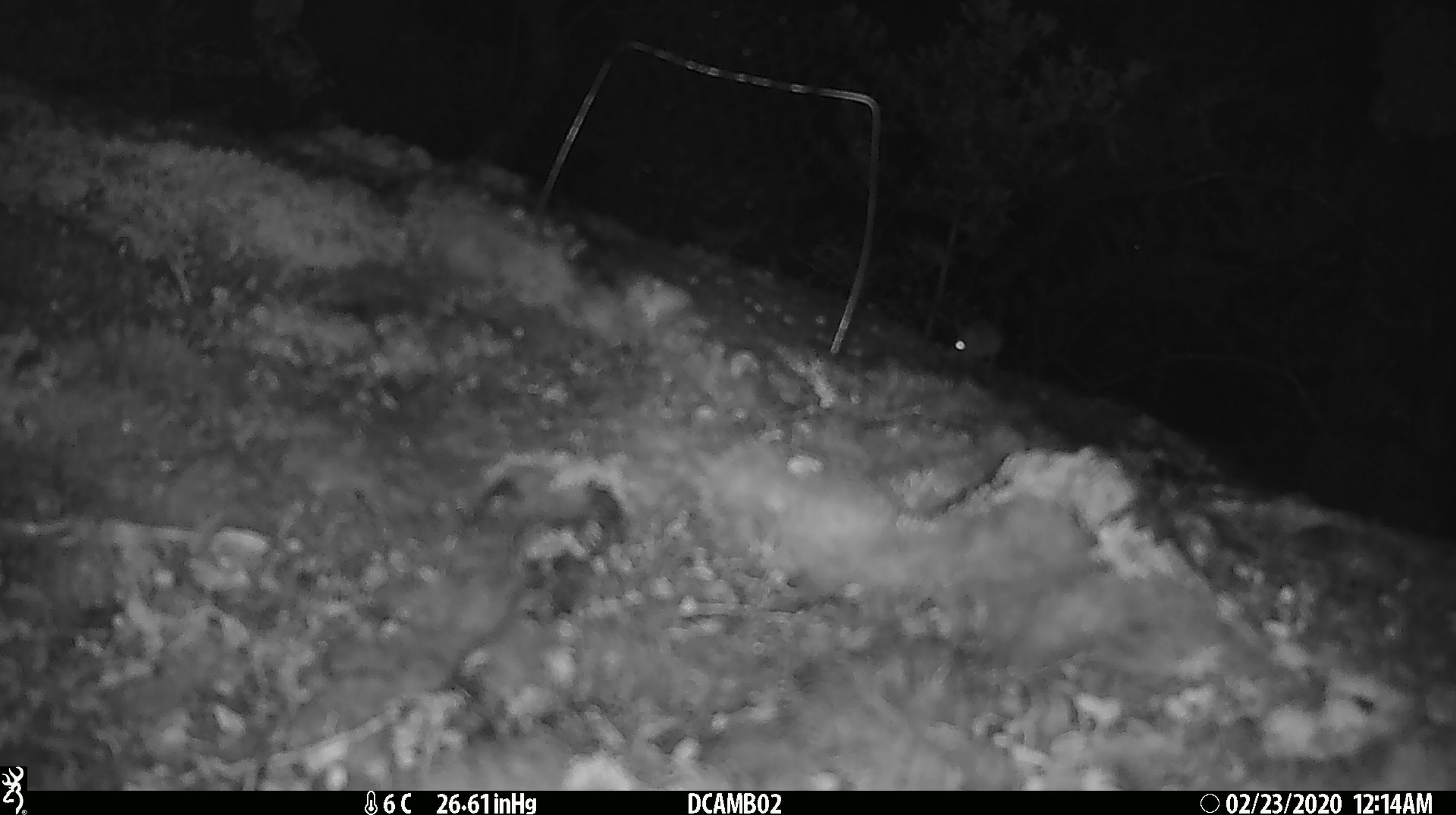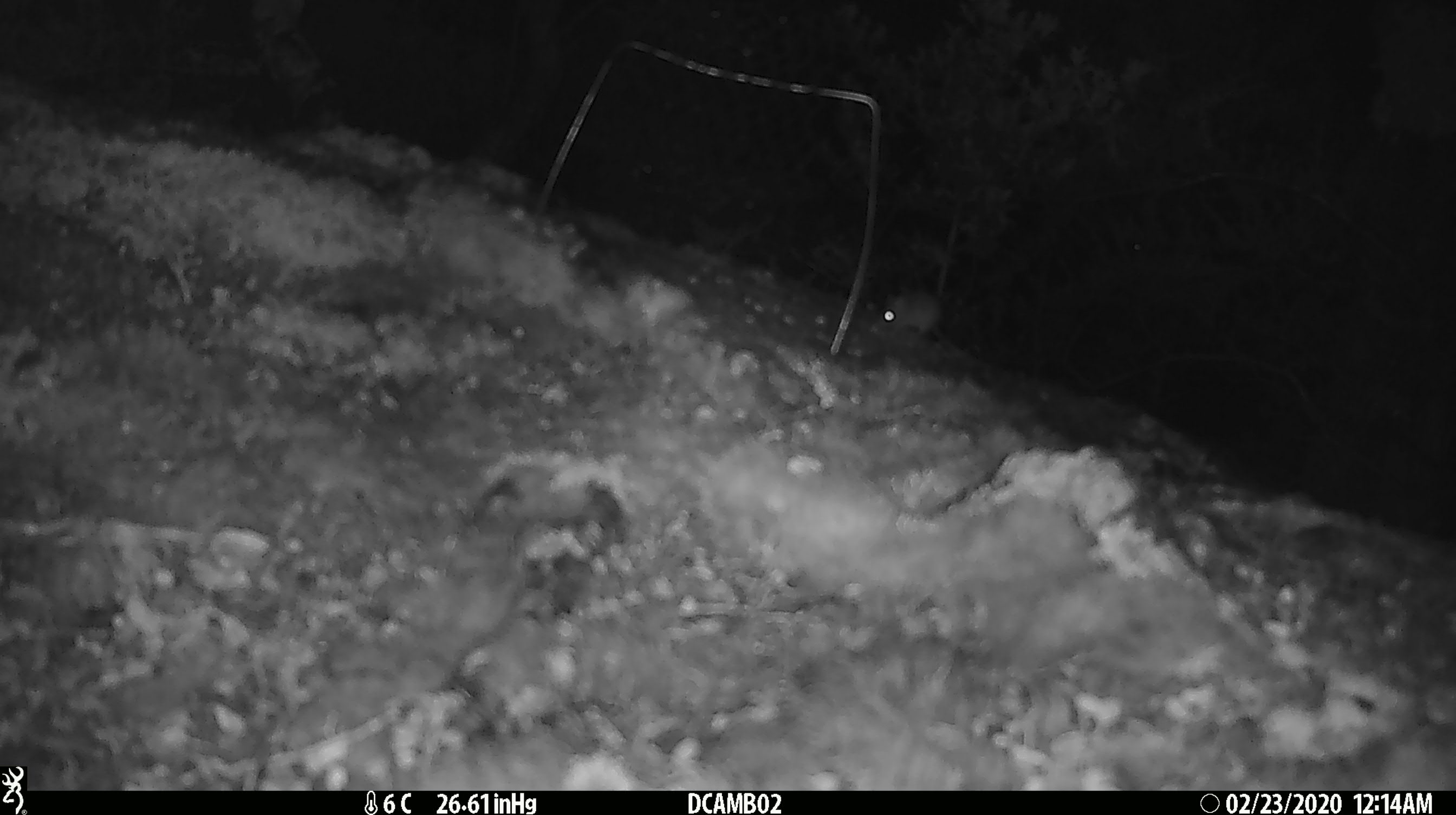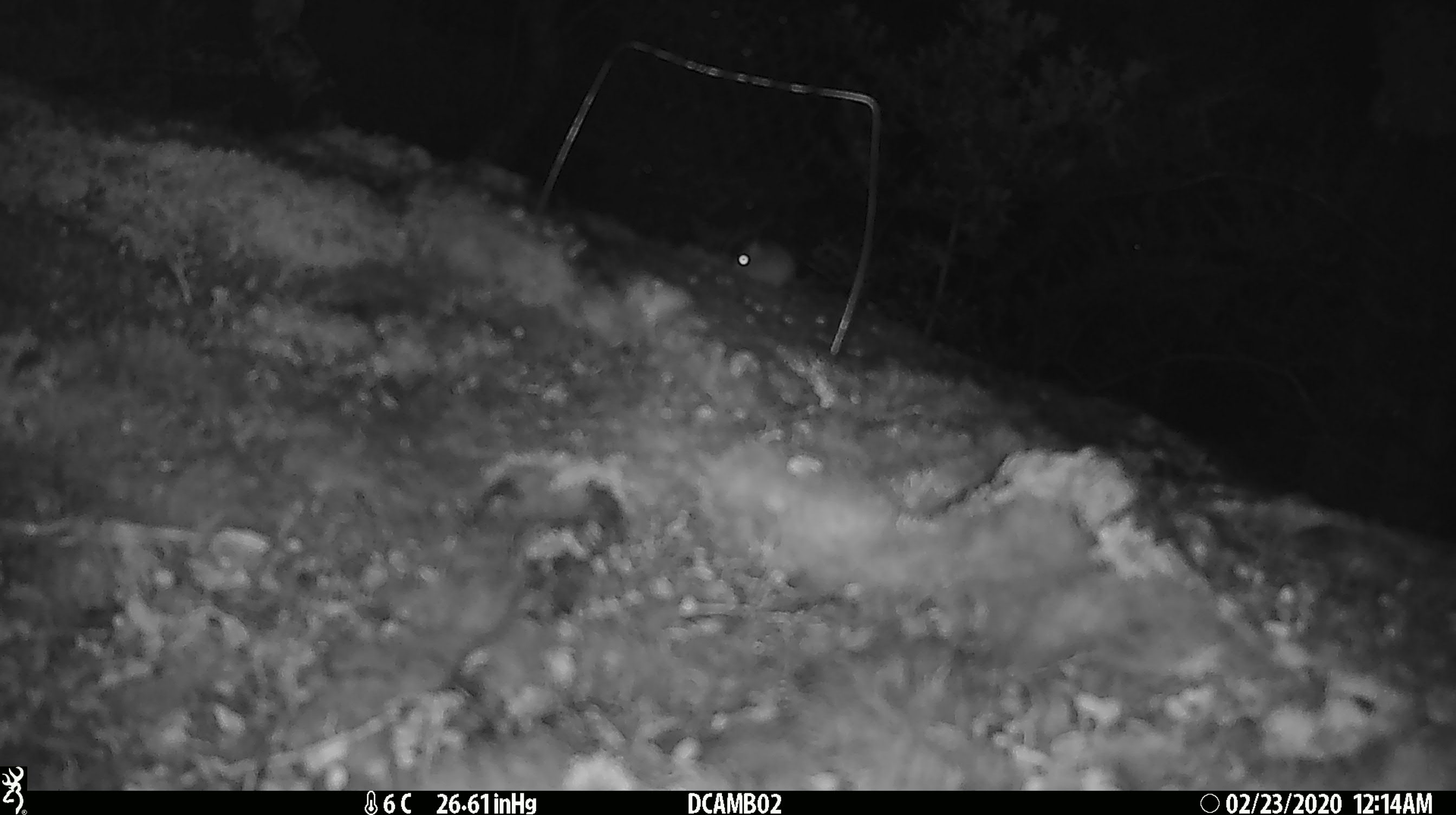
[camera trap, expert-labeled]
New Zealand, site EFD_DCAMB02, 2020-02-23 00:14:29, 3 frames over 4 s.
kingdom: Animalia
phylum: Chordata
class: Mammalia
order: Rodentia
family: Muridae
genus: Mus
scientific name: Mus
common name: mouse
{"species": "mouse (Mus)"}